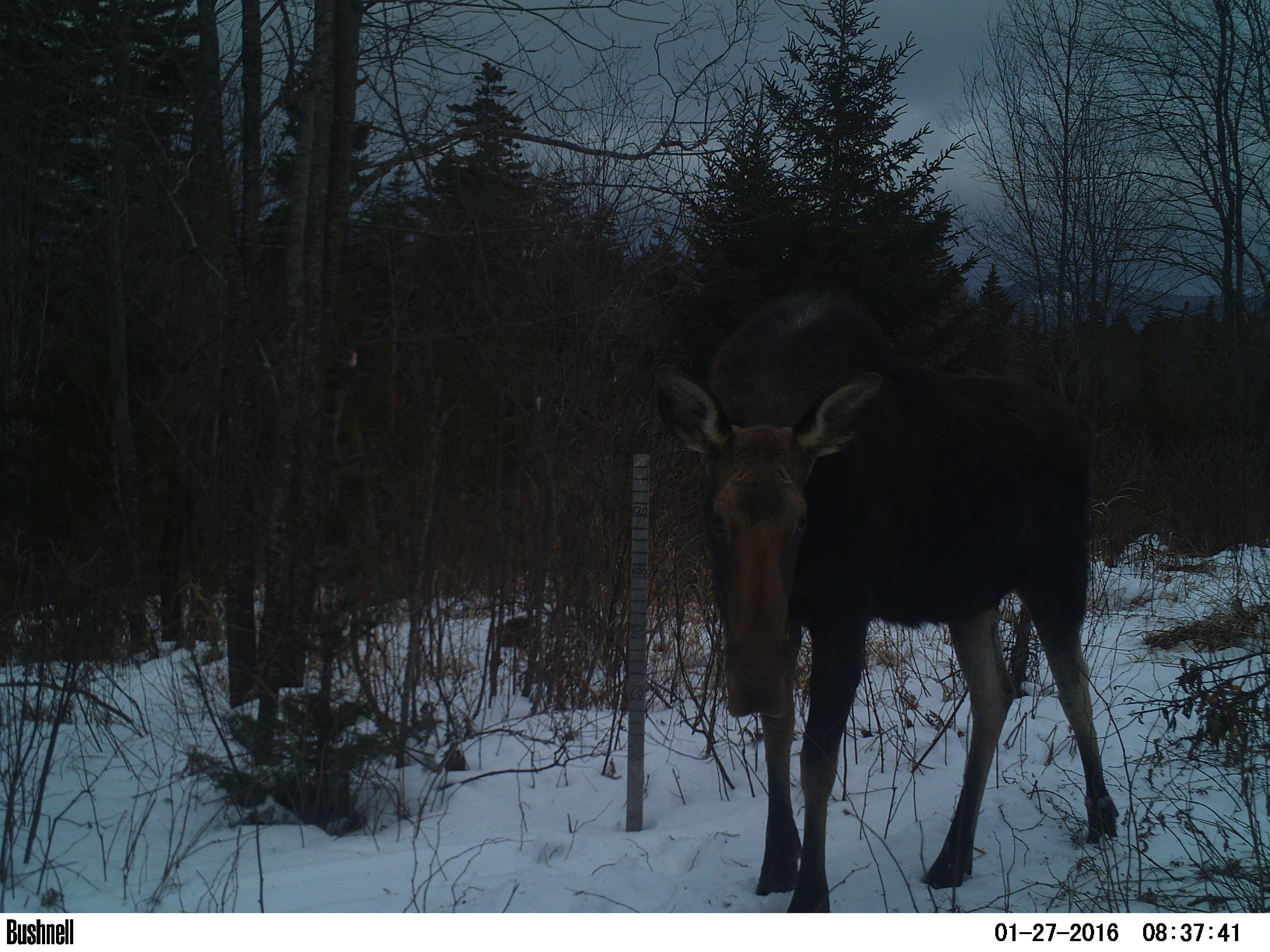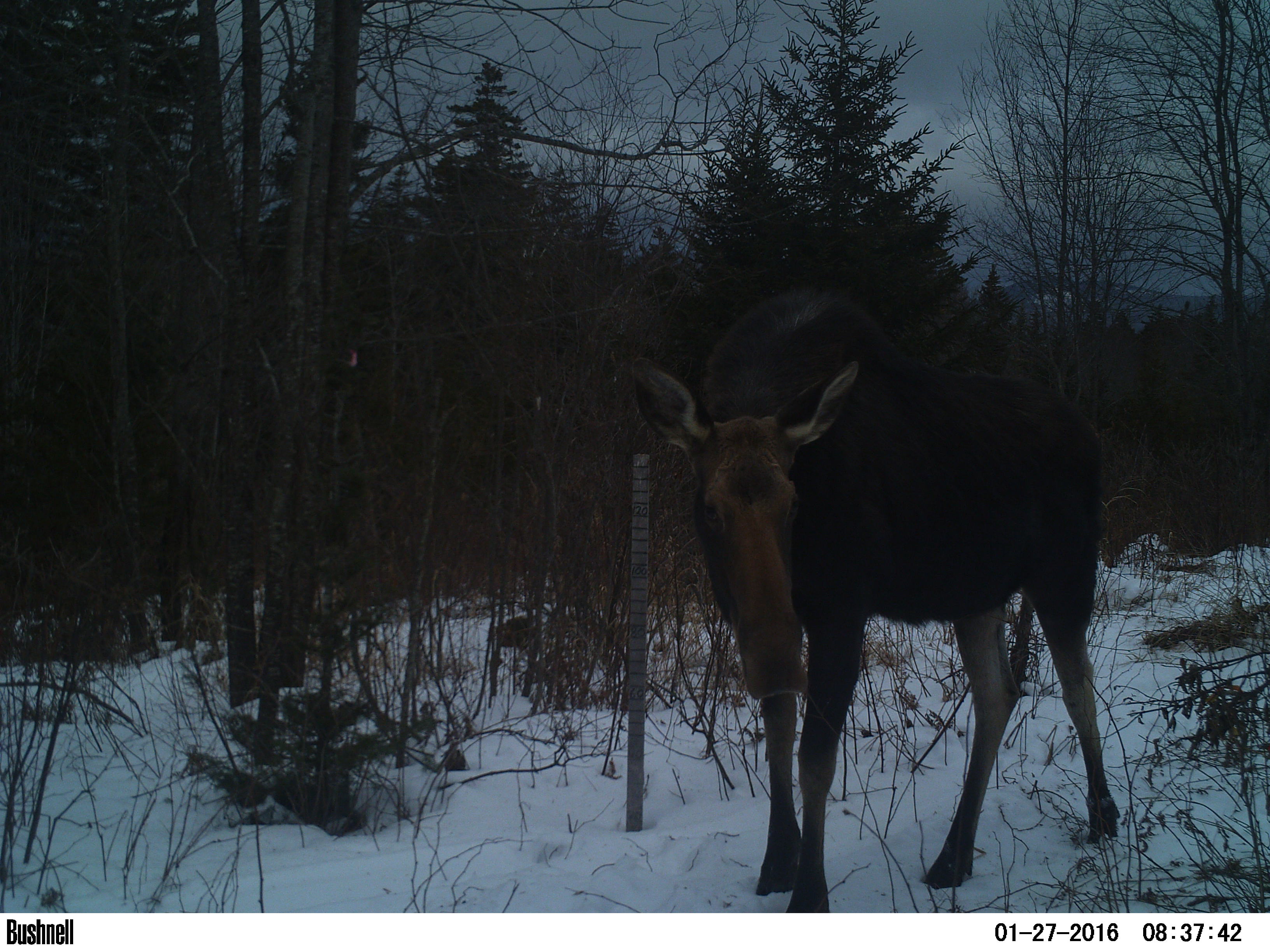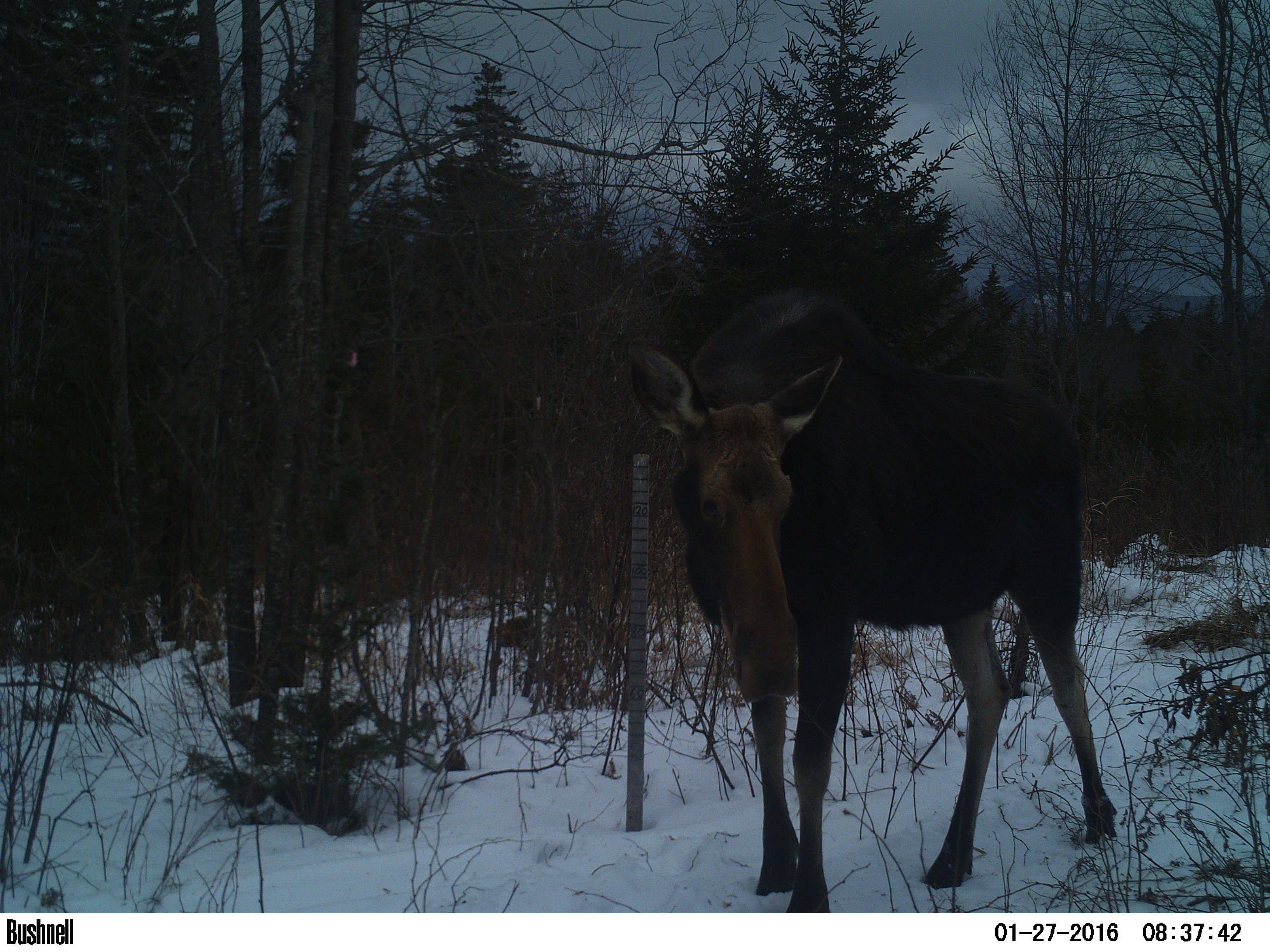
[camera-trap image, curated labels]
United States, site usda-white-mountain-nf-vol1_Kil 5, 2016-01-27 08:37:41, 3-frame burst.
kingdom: Animalia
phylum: Chordata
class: Mammalia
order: Artiodactyla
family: Cervidae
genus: Alces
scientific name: Alces alces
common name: moose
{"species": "moose (Alces alces)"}